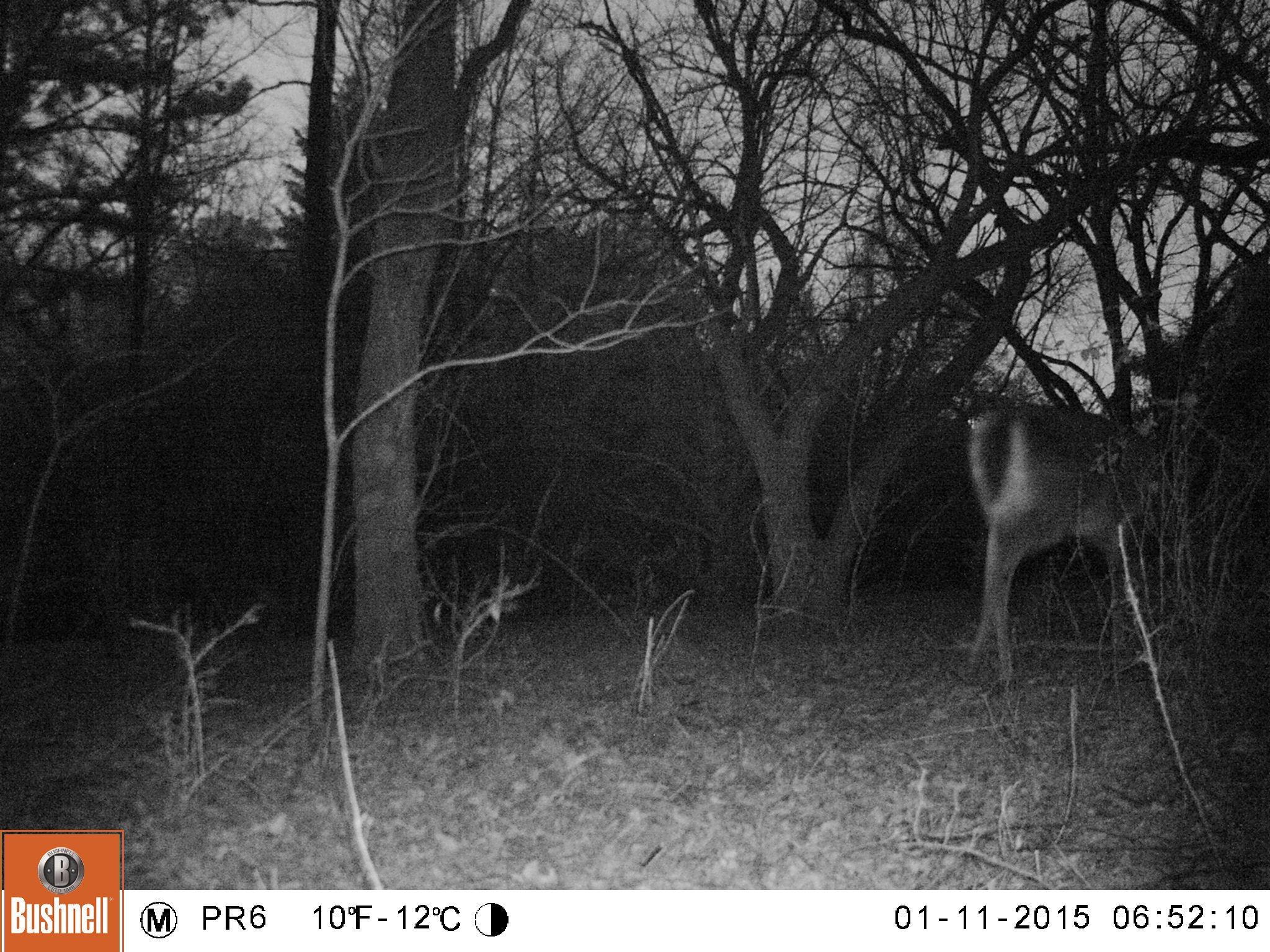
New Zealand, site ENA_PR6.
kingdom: Animalia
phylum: Chordata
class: Mammalia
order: Artiodactyla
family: Cervidae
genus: Odocoileus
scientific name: Odocoileus virginianus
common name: white-tailed deer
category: white tailed deer